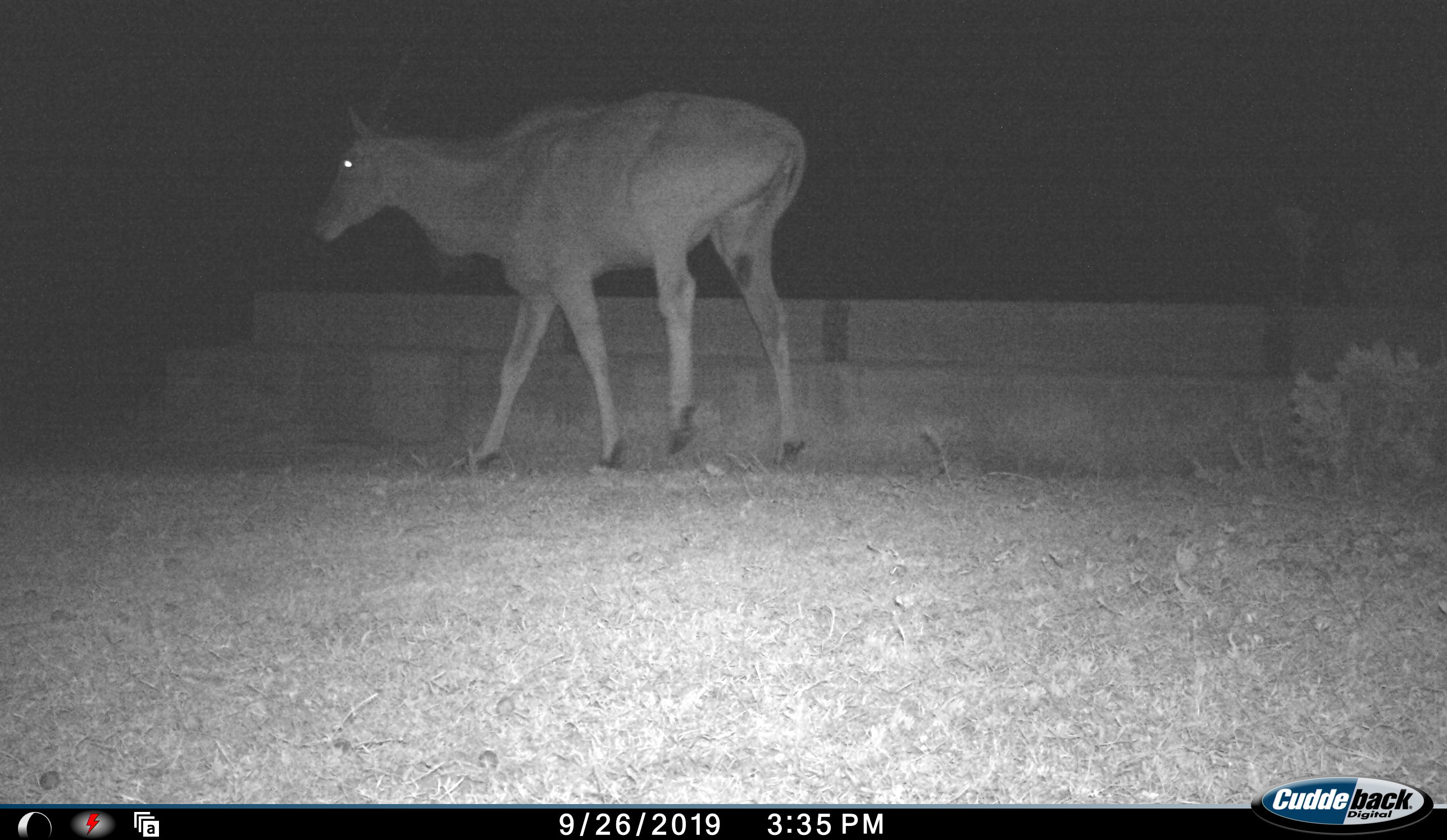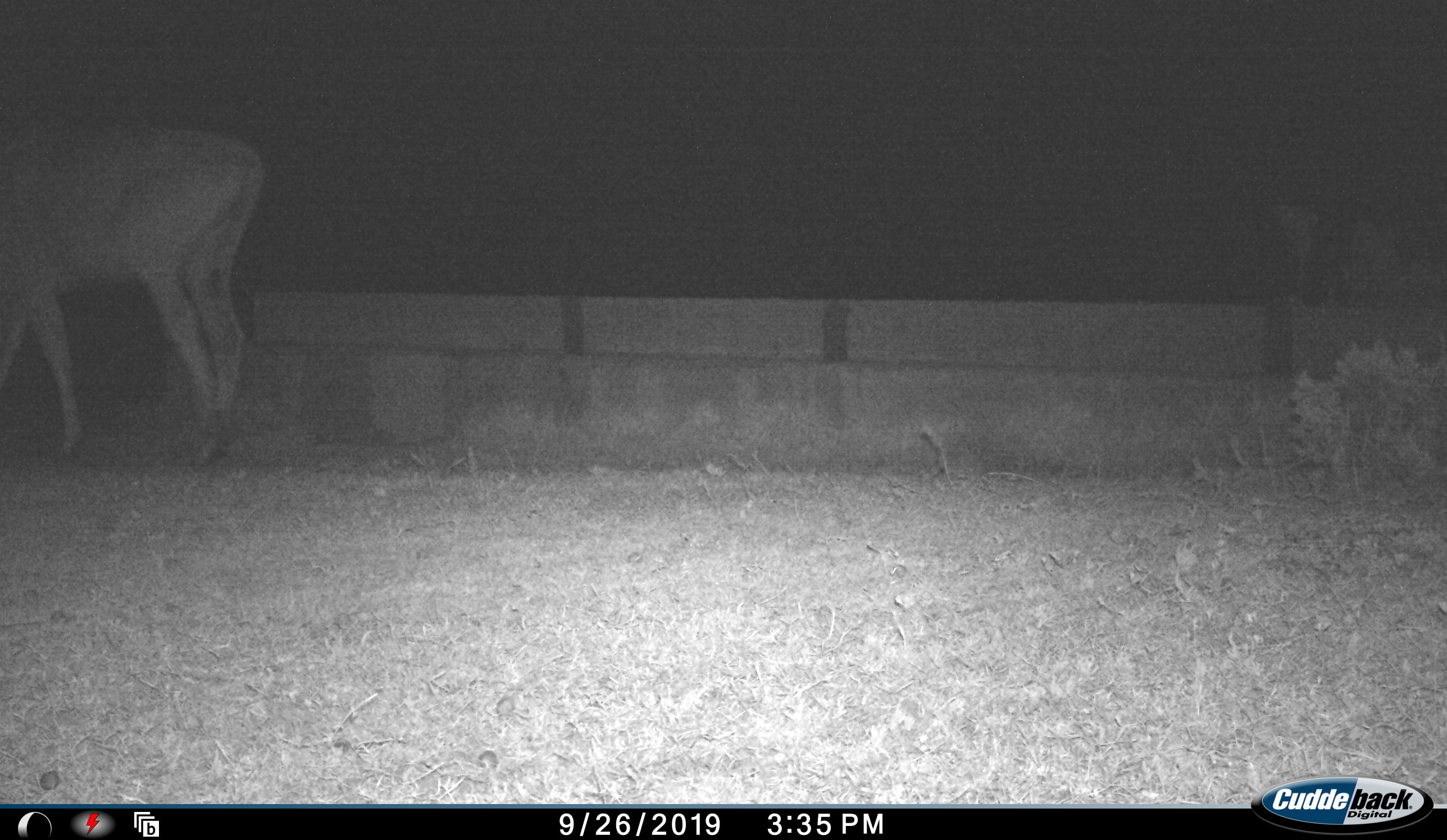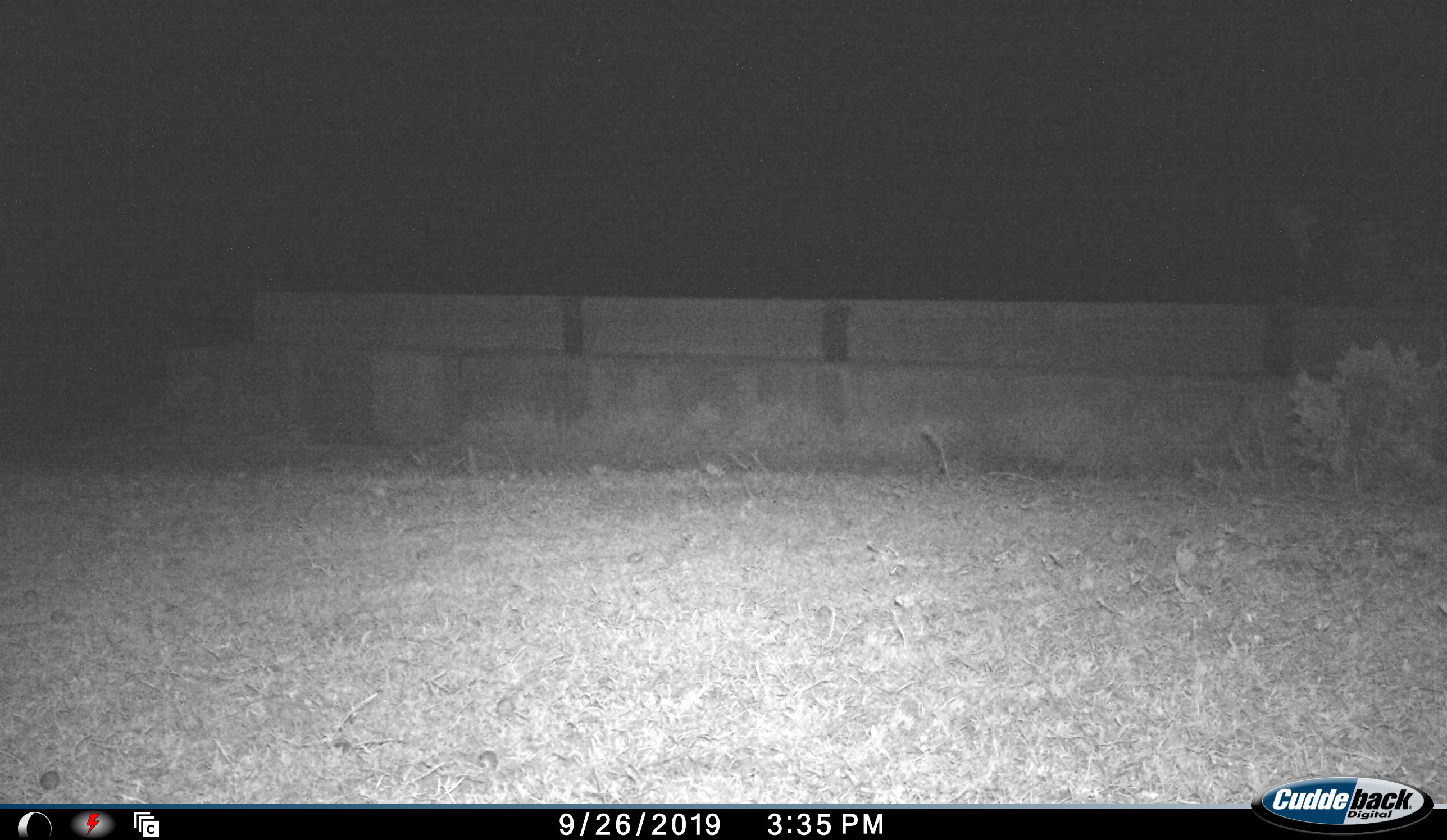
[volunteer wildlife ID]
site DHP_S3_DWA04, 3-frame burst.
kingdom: Animalia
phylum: Chordata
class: Mammalia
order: Artiodactyla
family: Bovidae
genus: Tragelaphus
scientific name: Tragelaphus oryx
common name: eland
Eland (Tragelaphus oryx), count 1. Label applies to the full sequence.